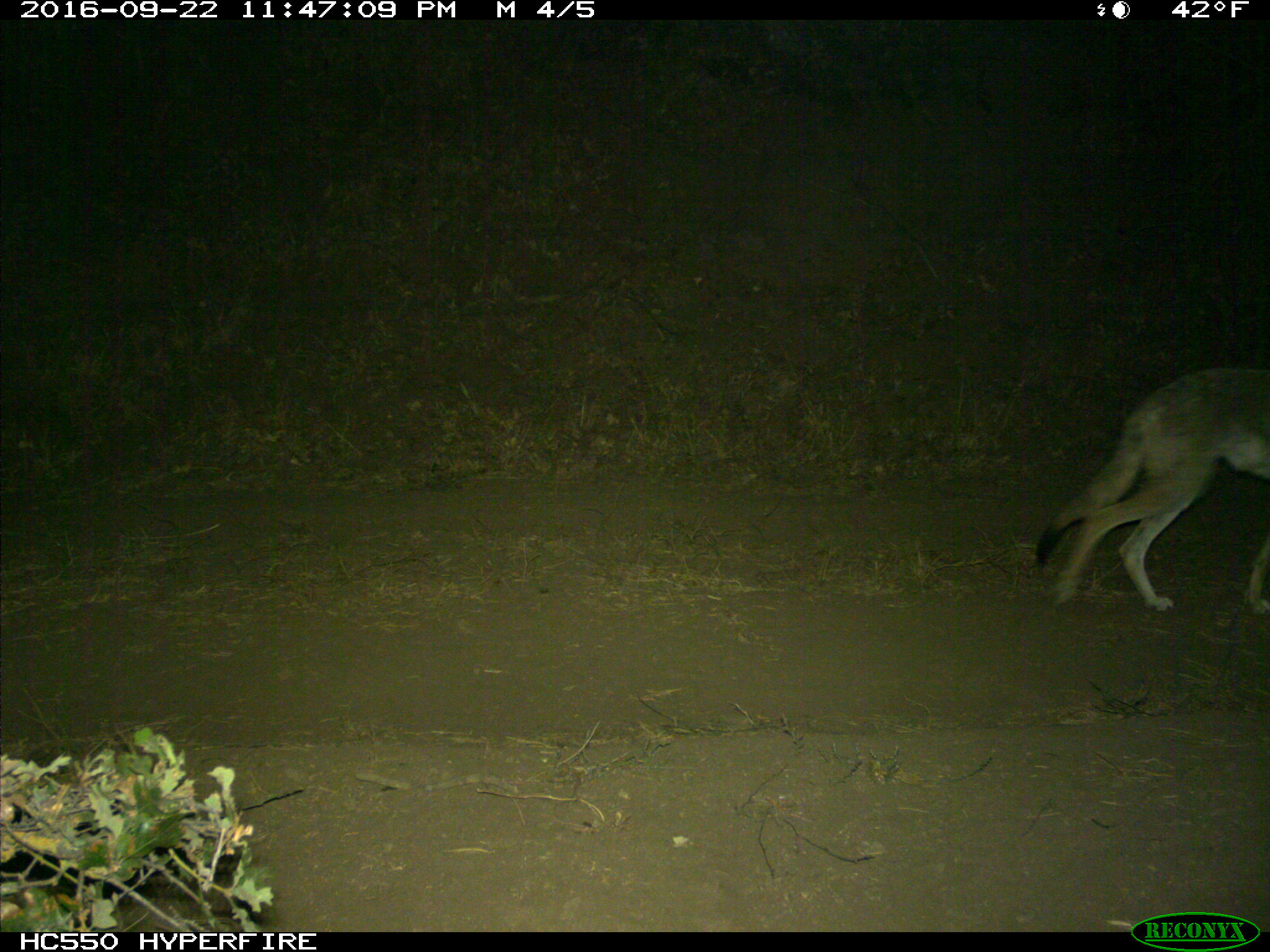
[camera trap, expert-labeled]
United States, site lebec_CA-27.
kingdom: Animalia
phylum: Chordata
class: Mammalia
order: Carnivora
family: Canidae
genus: Canis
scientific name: Canis latrans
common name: coyote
Canis latrans (coyote).